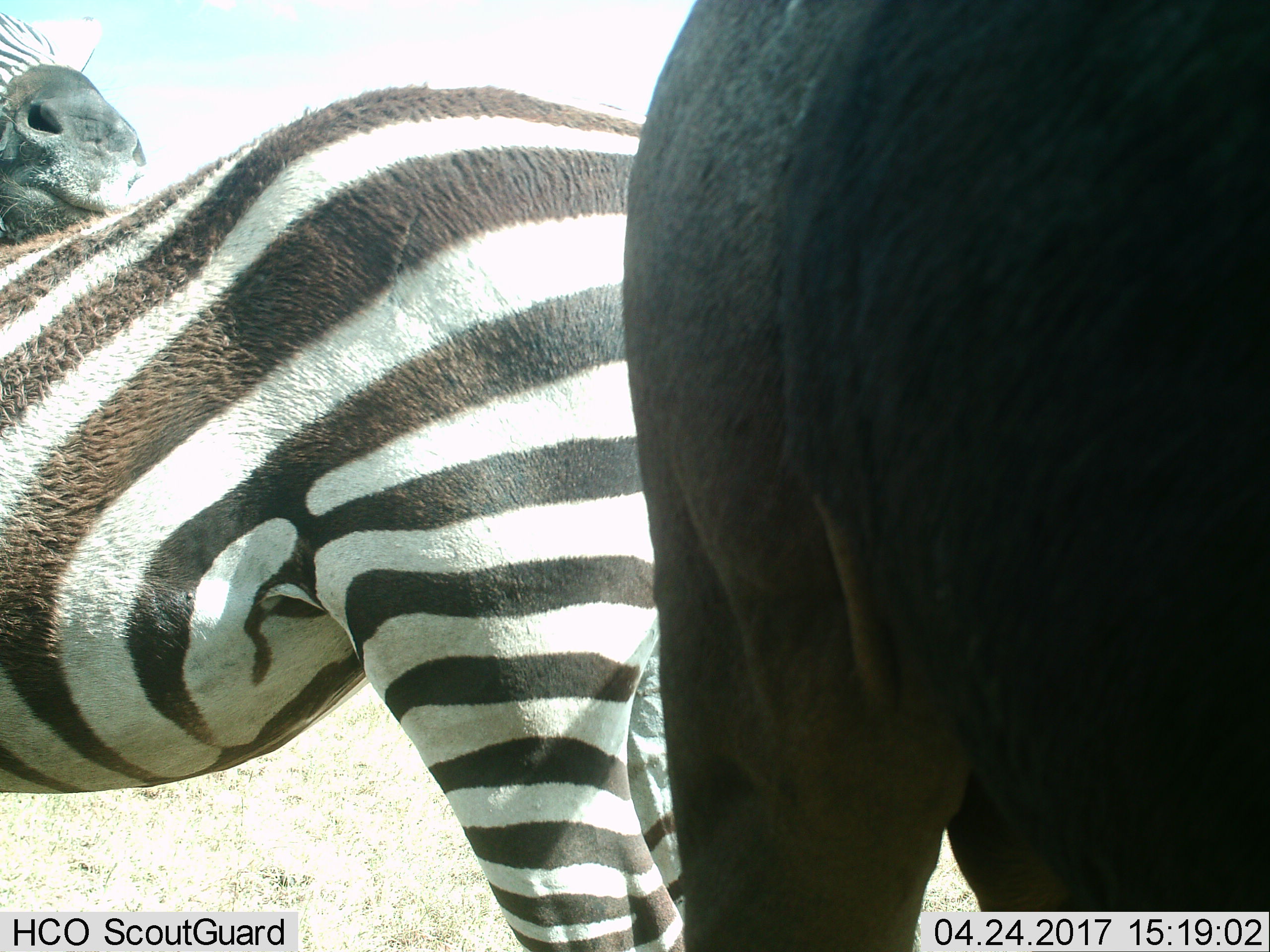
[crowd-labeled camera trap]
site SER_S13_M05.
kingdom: Animalia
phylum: Chordata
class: Mammalia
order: Perissodactyla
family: Equidae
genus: Equus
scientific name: Equus quagga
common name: plains zebra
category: zebraplains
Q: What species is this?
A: Zebraplains (plains zebra) (Equus quagga).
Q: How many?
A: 1.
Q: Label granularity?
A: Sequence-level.